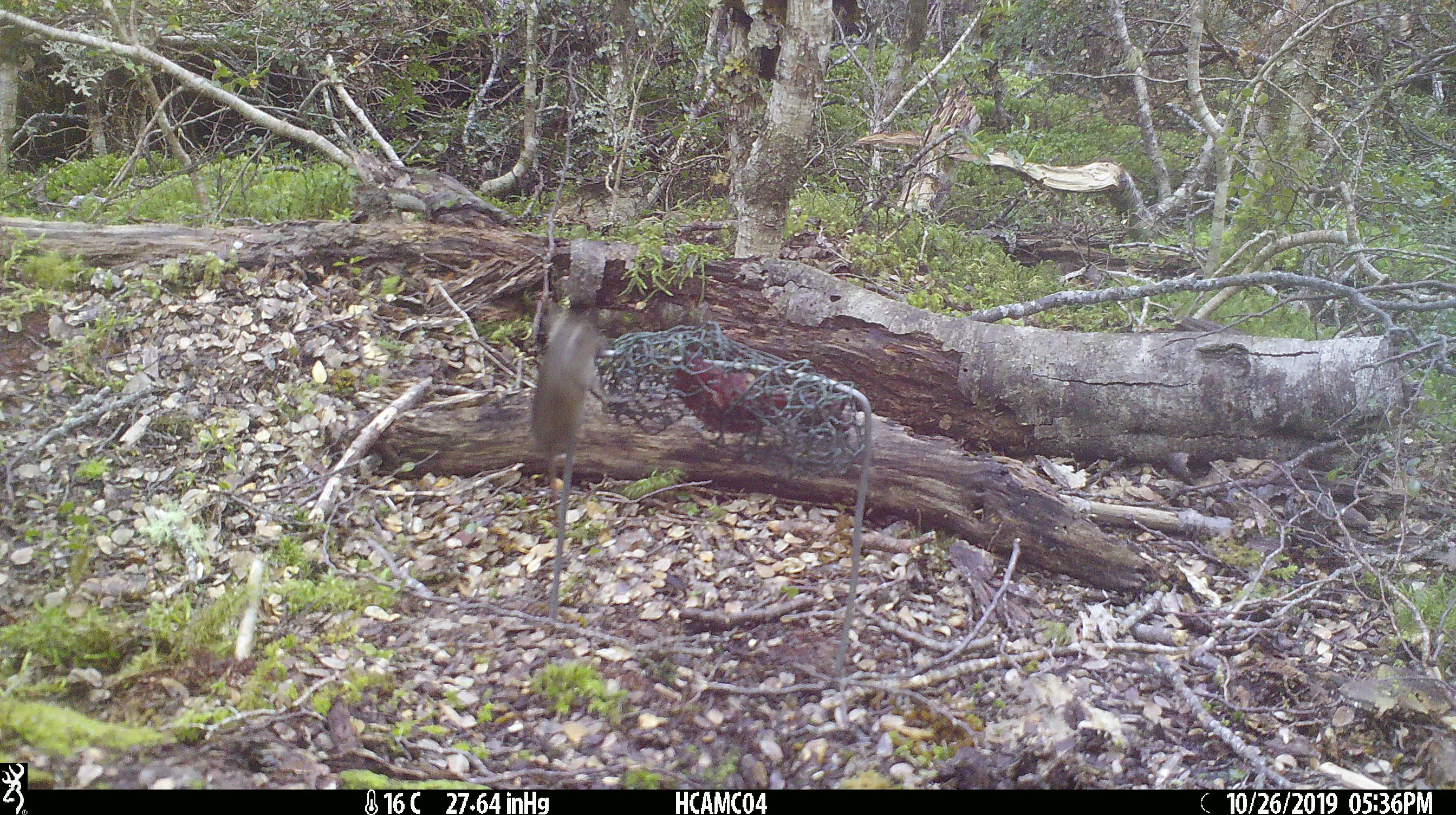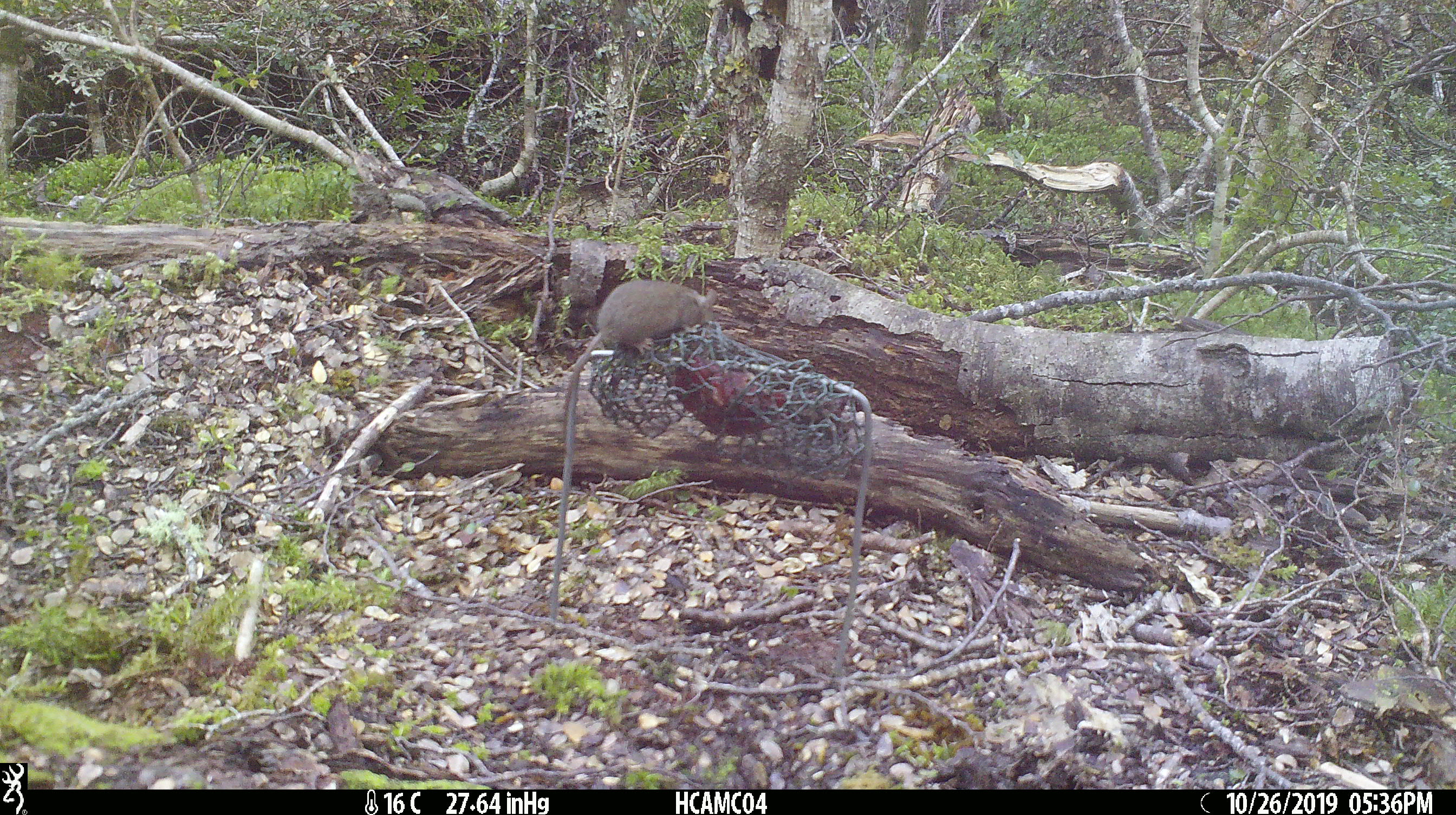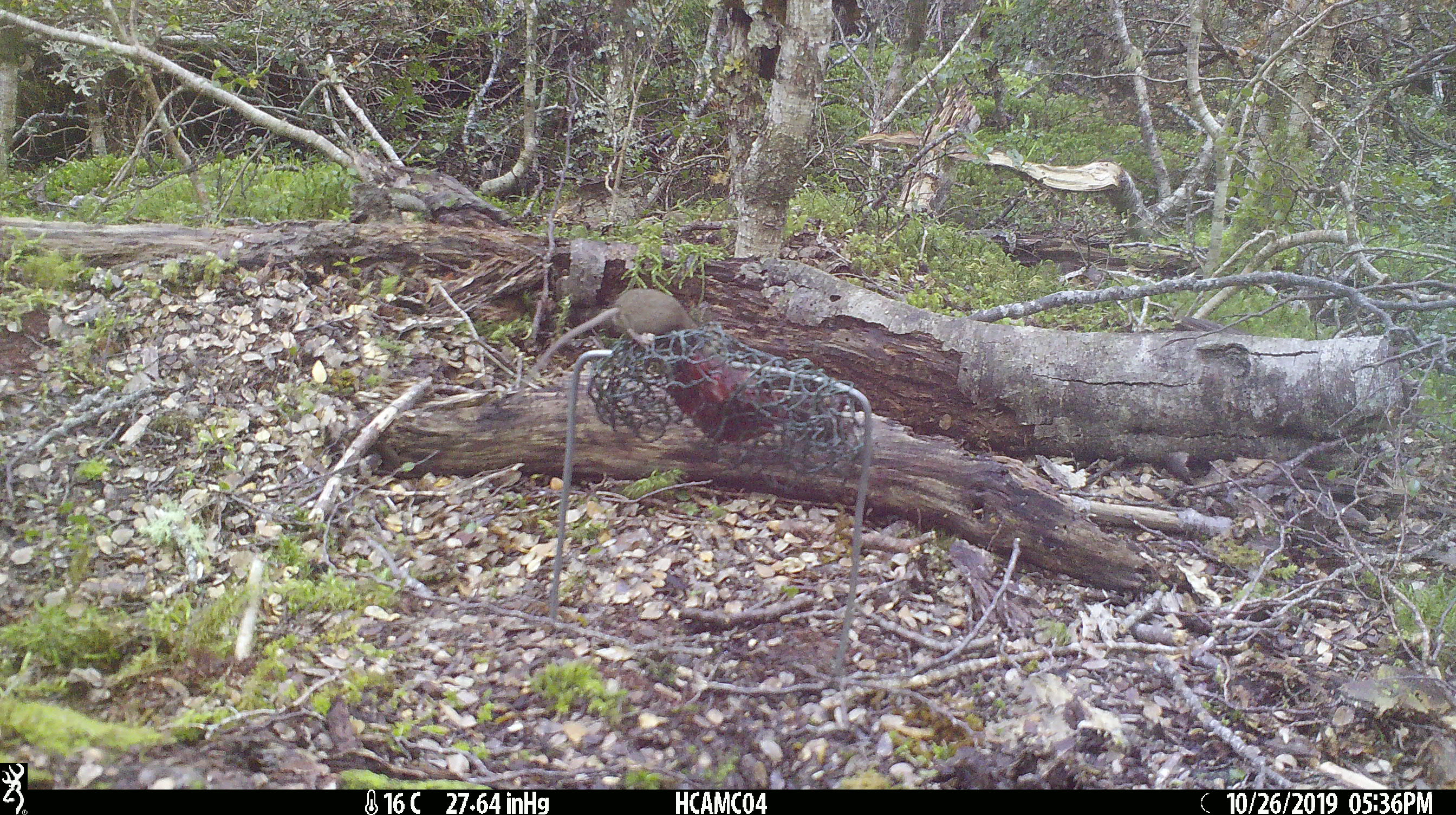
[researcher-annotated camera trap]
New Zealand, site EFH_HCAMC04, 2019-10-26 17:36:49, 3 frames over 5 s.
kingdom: Animalia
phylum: Chordata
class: Mammalia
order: Rodentia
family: Muridae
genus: Mus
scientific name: Mus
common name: mouse